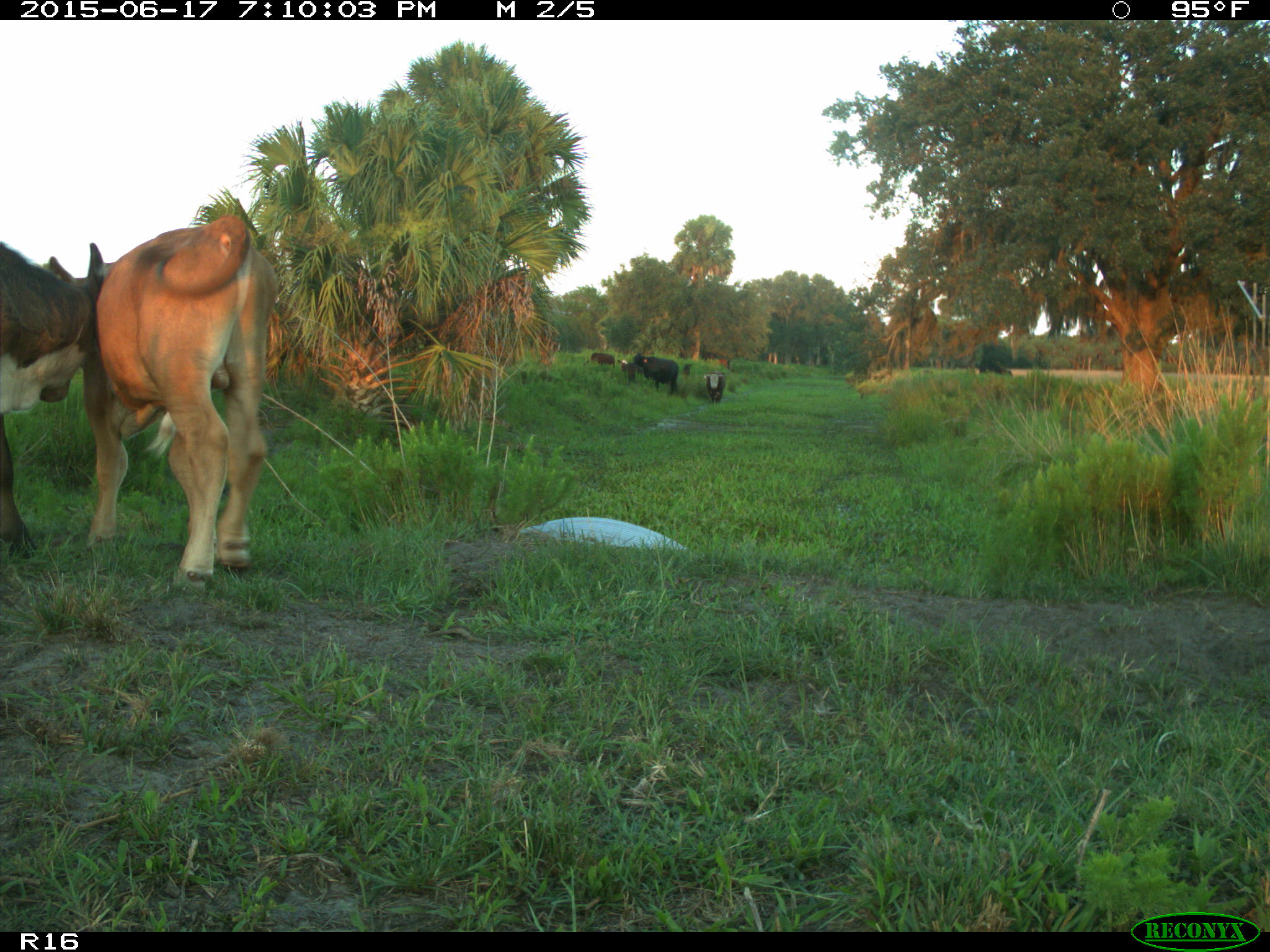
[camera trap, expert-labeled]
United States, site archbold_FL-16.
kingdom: Animalia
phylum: Chordata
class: Mammalia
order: Artiodactyla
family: Bovidae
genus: Bos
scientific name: Bos taurus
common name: domestic cow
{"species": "Bos taurus (domestic cow)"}